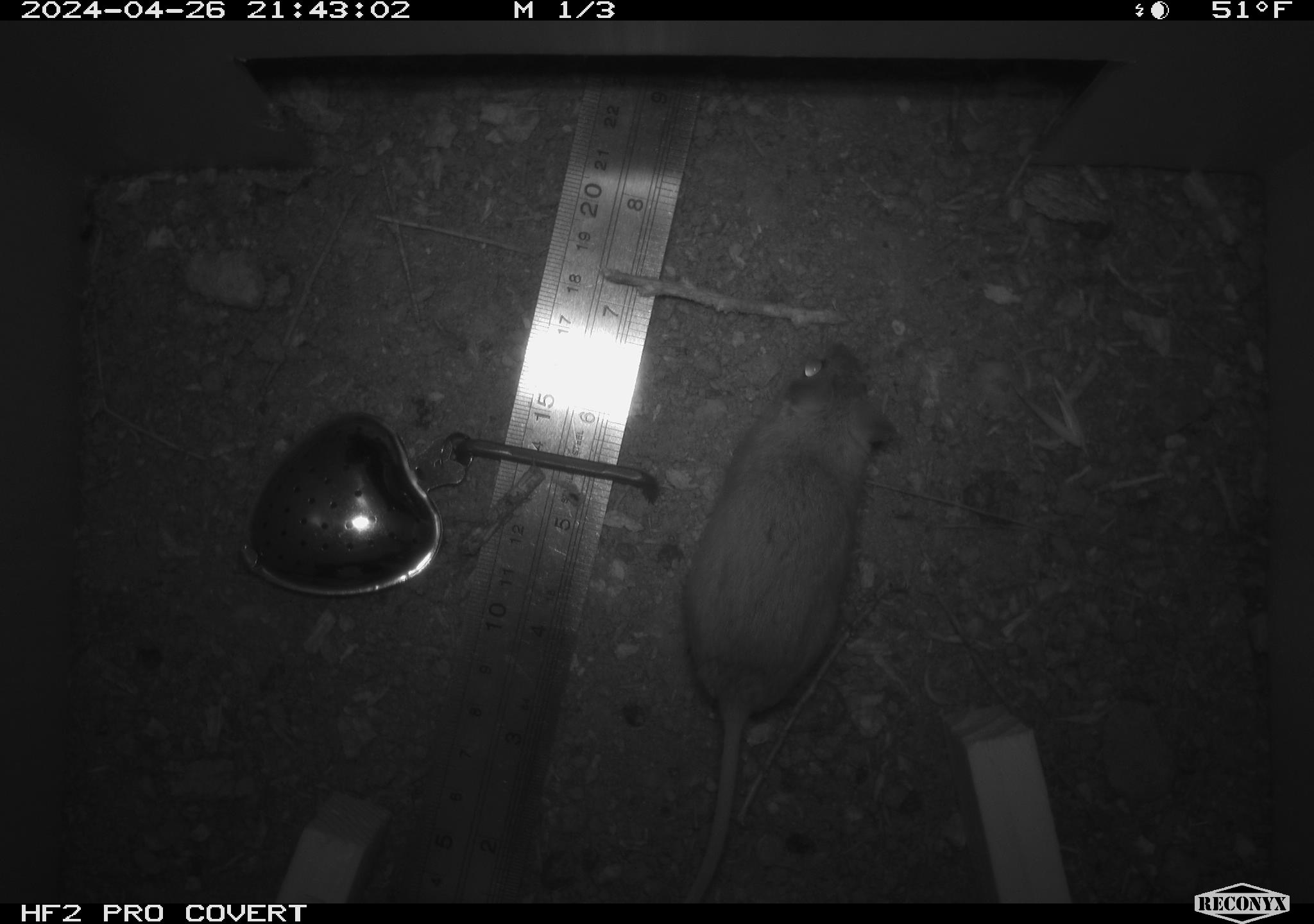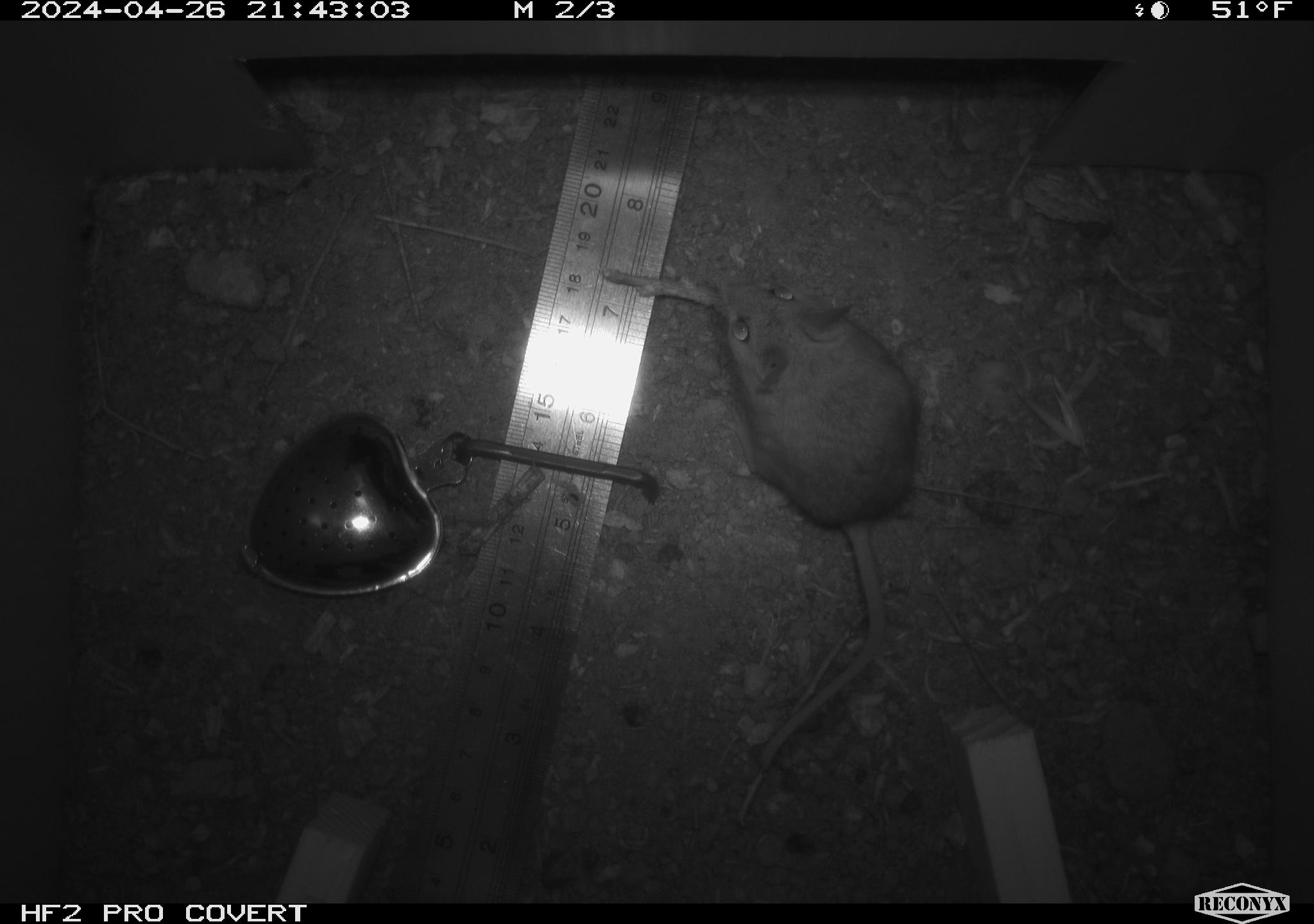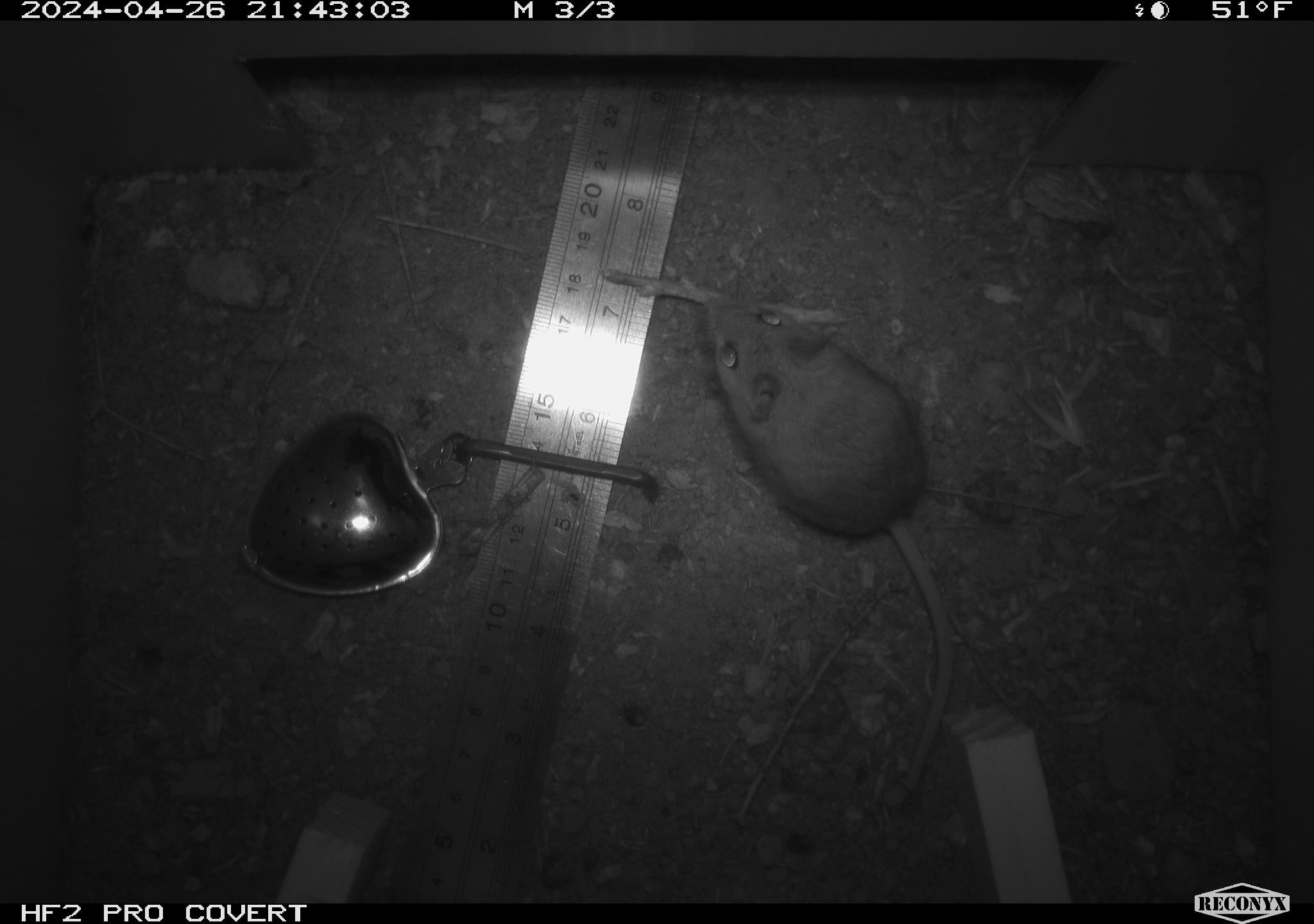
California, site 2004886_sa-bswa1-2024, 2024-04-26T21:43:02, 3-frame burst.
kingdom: Animalia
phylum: Chordata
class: Mammalia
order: Rodentia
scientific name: Rodentia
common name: mouse species